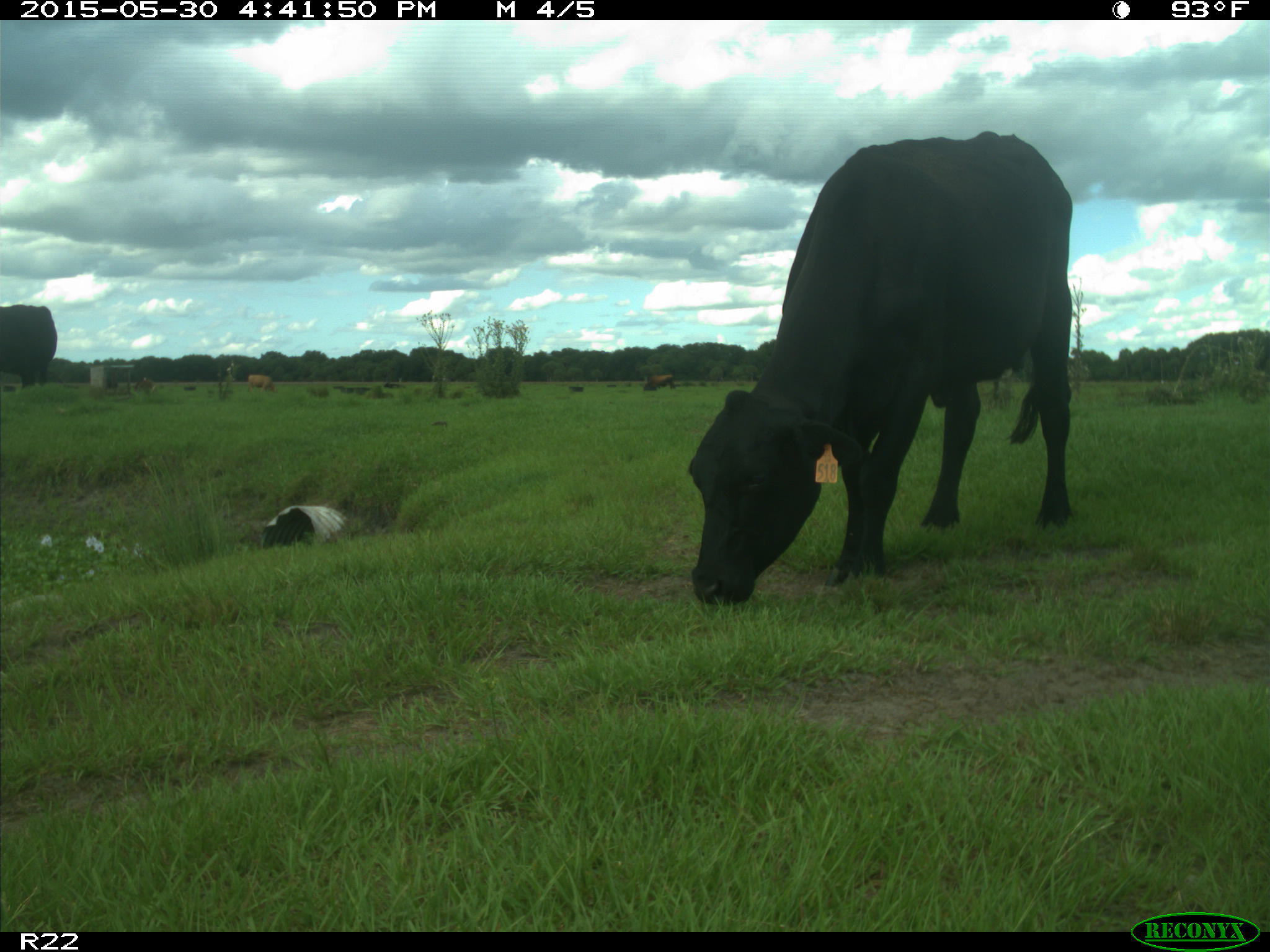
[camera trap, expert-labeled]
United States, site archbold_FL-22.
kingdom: Animalia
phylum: Chordata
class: Mammalia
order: Artiodactyla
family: Bovidae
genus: Bos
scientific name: Bos taurus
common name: domestic cow